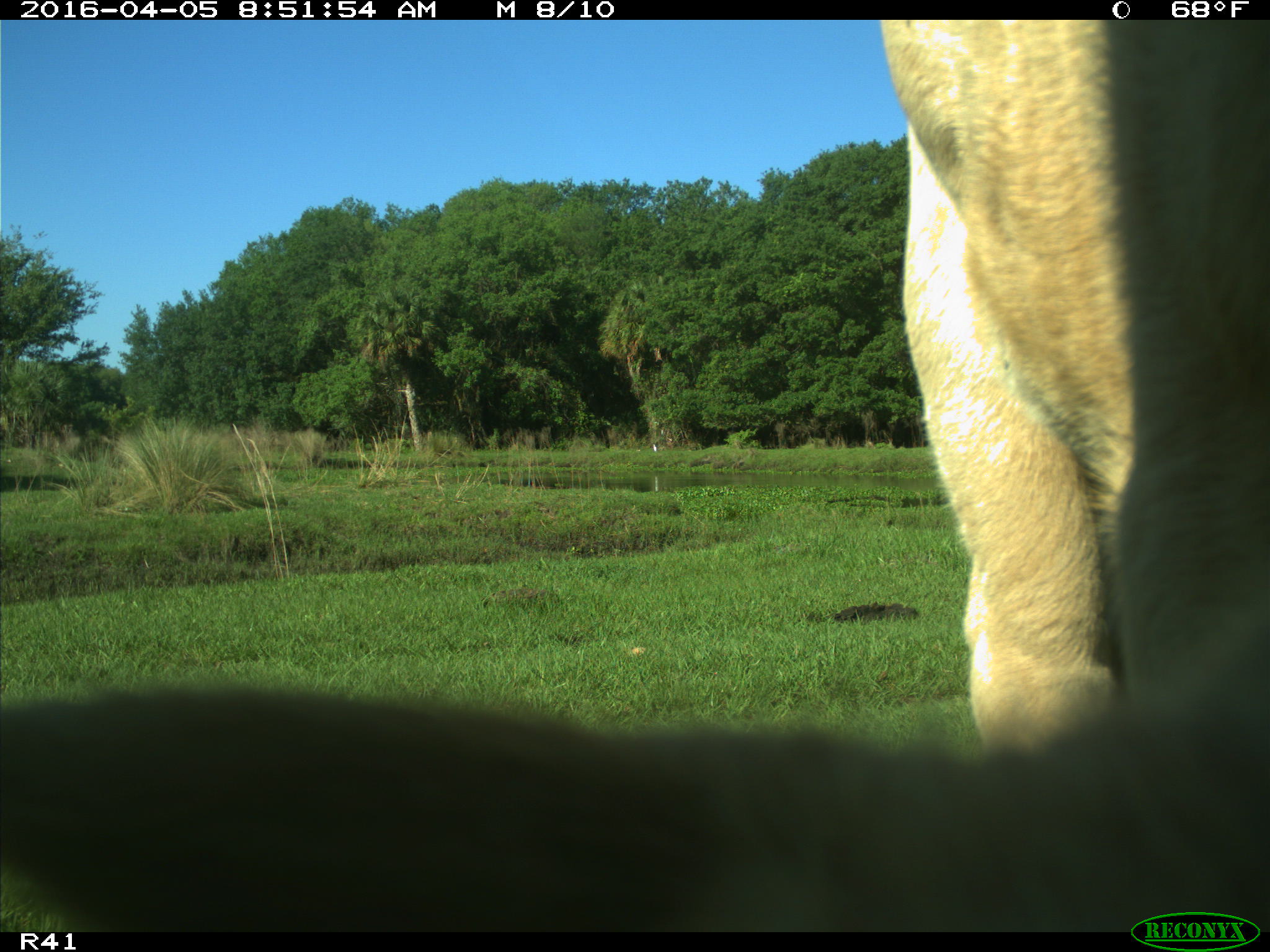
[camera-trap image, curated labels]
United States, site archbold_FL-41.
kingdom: Animalia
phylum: Chordata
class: Mammalia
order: Artiodactyla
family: Bovidae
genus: Bos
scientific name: Bos taurus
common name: domestic cow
Bos taurus (domestic cow).